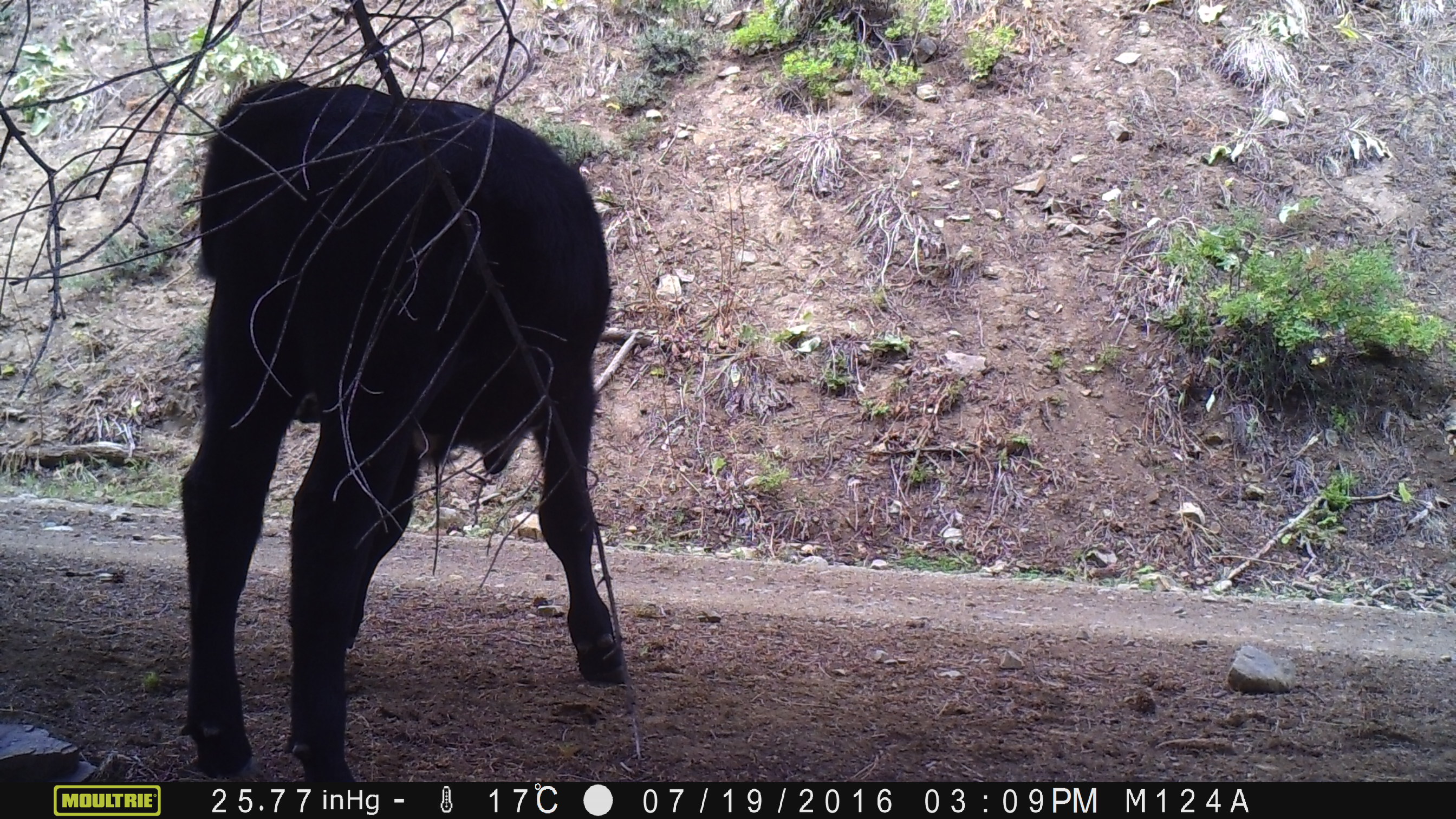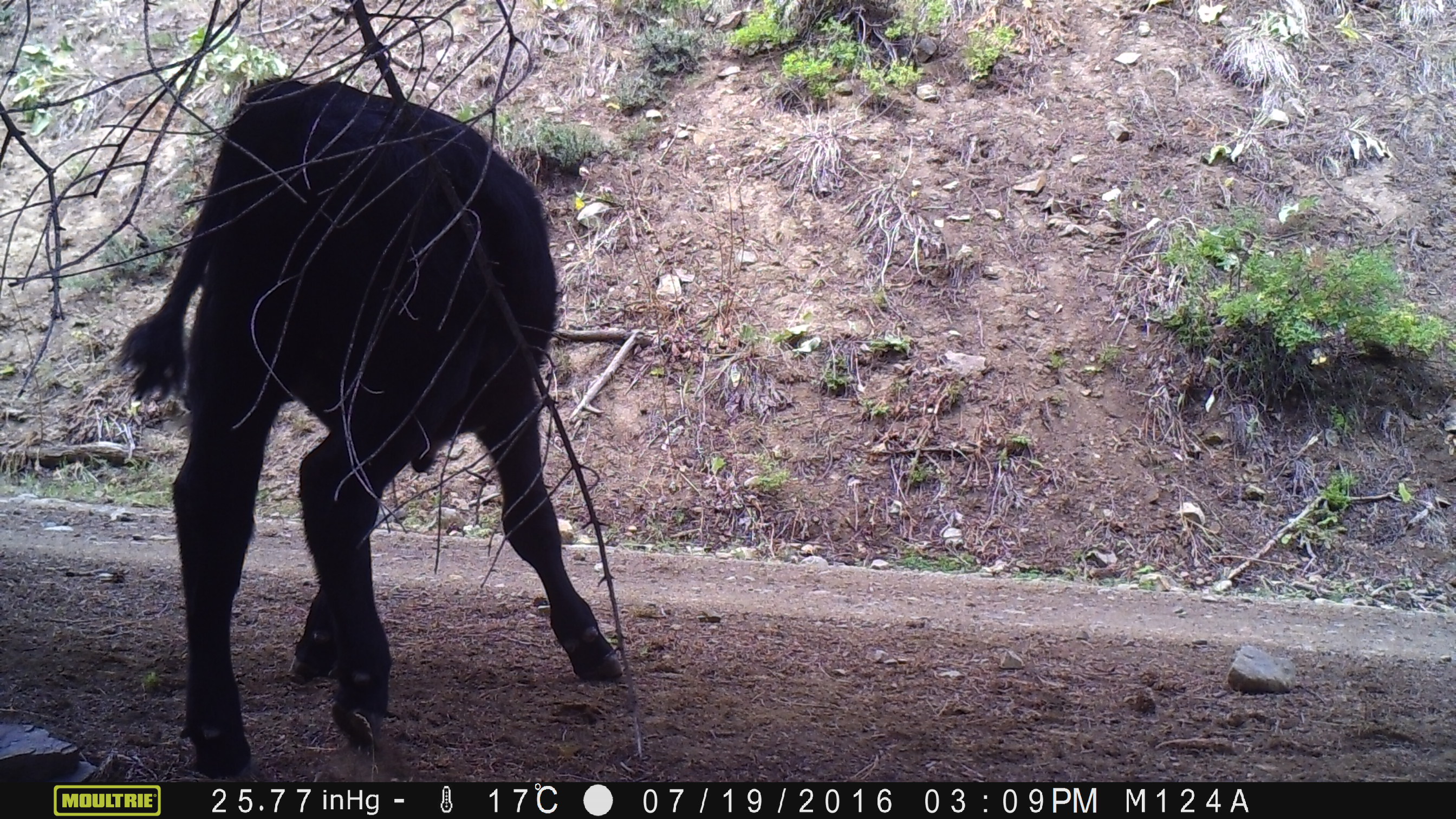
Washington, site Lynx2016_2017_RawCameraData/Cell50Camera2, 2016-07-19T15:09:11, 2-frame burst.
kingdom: Animalia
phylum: Chordata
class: Mammalia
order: Artiodactyla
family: Bovidae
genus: Bos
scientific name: Bos taurus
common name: domestic cattle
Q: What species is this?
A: Domestic cattle (Bos taurus).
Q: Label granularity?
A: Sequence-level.